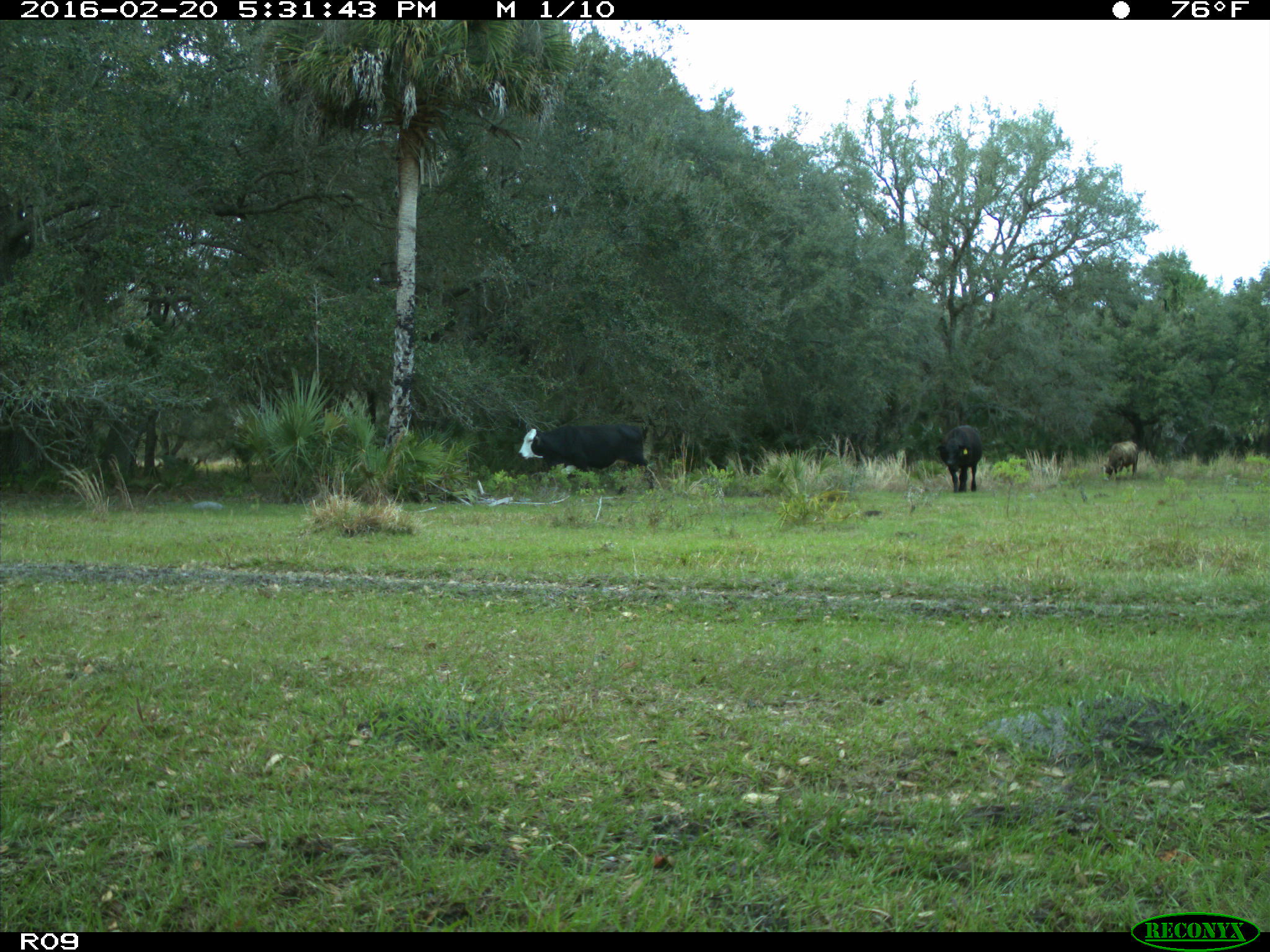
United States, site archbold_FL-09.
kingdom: Animalia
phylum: Chordata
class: Mammalia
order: Artiodactyla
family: Bovidae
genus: Bos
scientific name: Bos taurus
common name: domestic cow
Bos taurus (domestic cow).